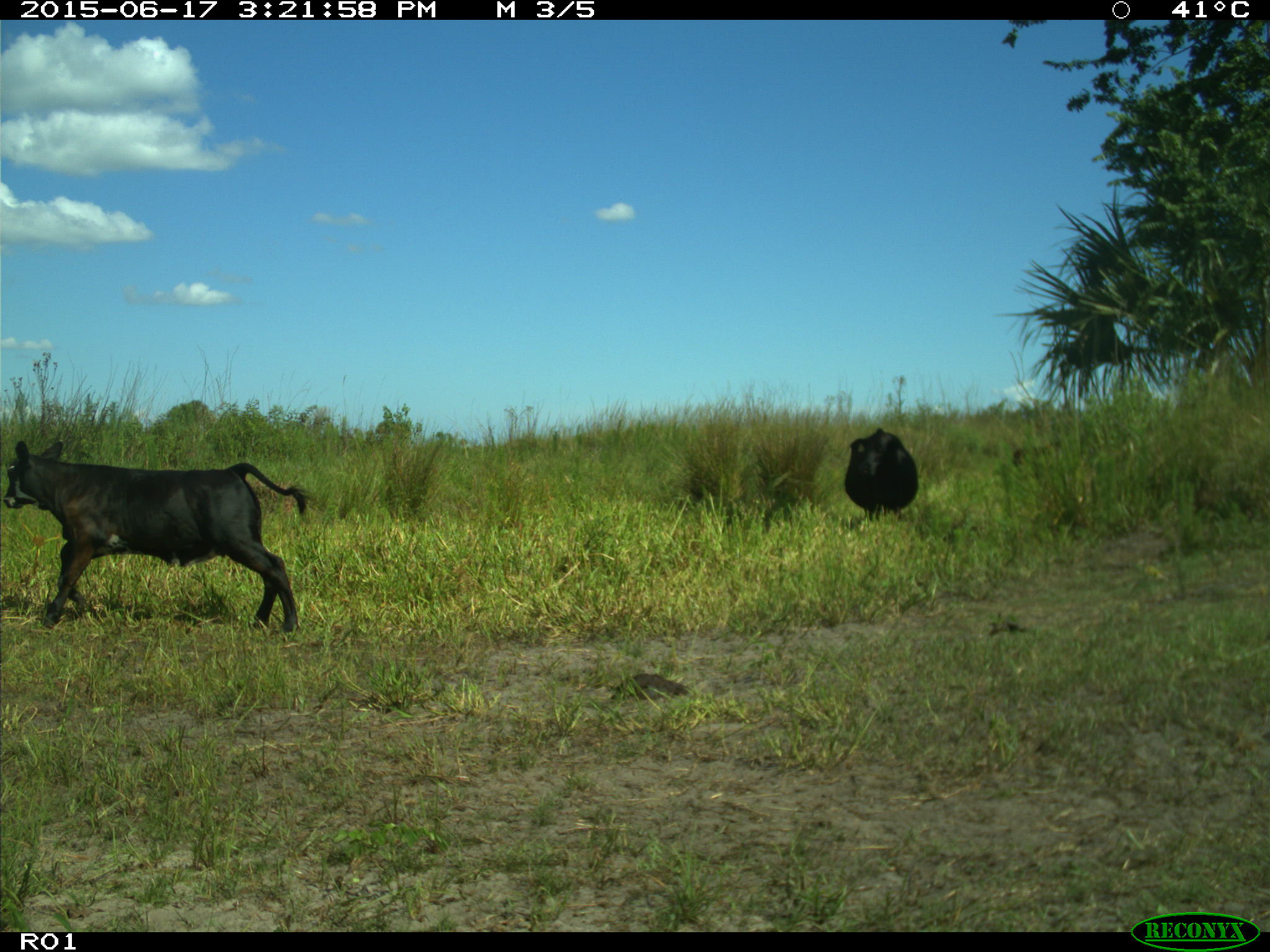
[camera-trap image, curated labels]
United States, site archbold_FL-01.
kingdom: Animalia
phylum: Chordata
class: Mammalia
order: Artiodactyla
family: Bovidae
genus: Bos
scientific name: Bos taurus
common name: domestic cow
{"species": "Bos taurus (domestic cow)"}